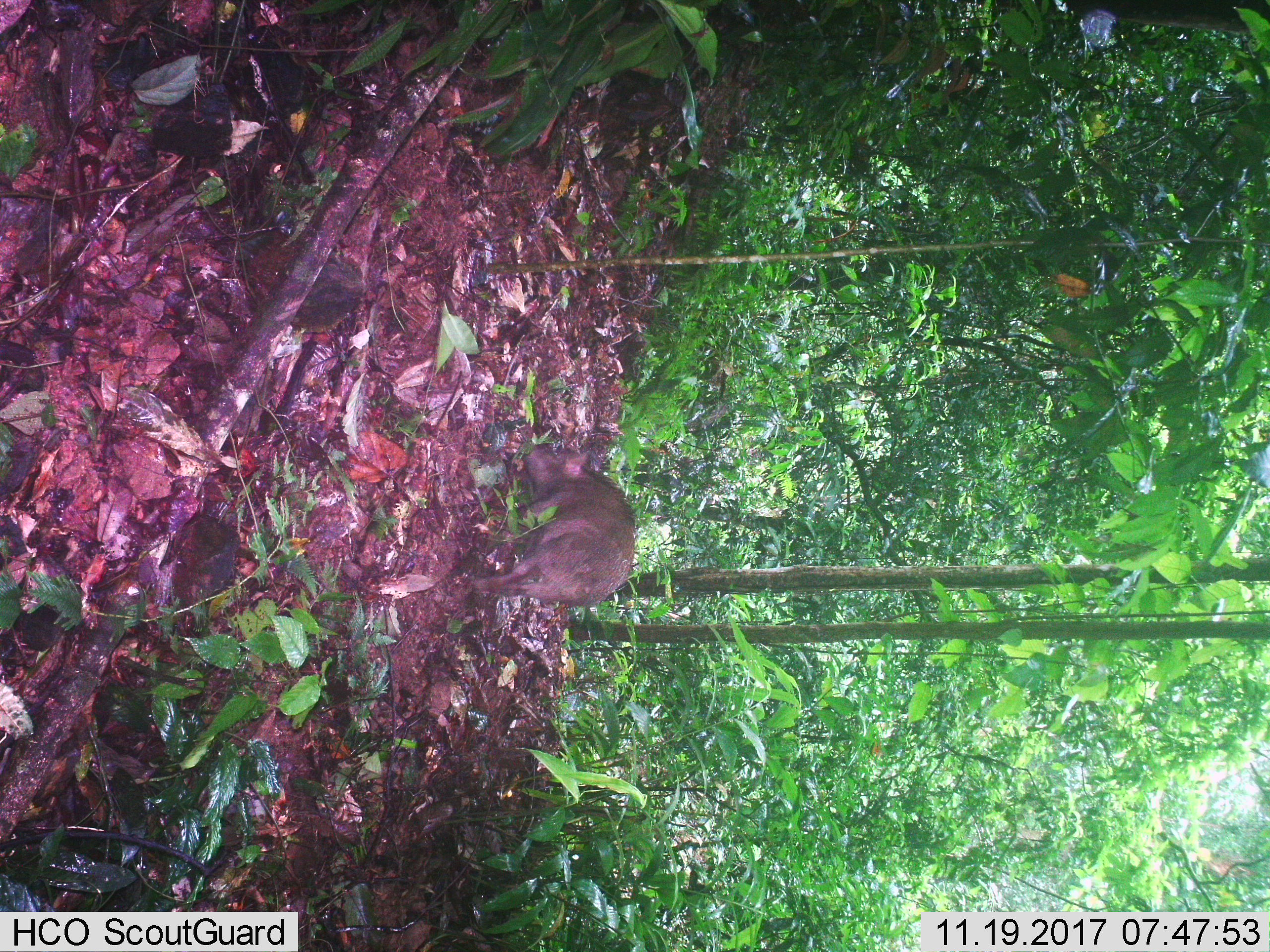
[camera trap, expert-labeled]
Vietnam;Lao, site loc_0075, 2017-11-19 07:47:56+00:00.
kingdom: Animalia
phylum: Chordata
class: Mammalia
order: Artiodactyla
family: Suidae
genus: Sus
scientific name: Sus scrofa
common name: eurasian wild pig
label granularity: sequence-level